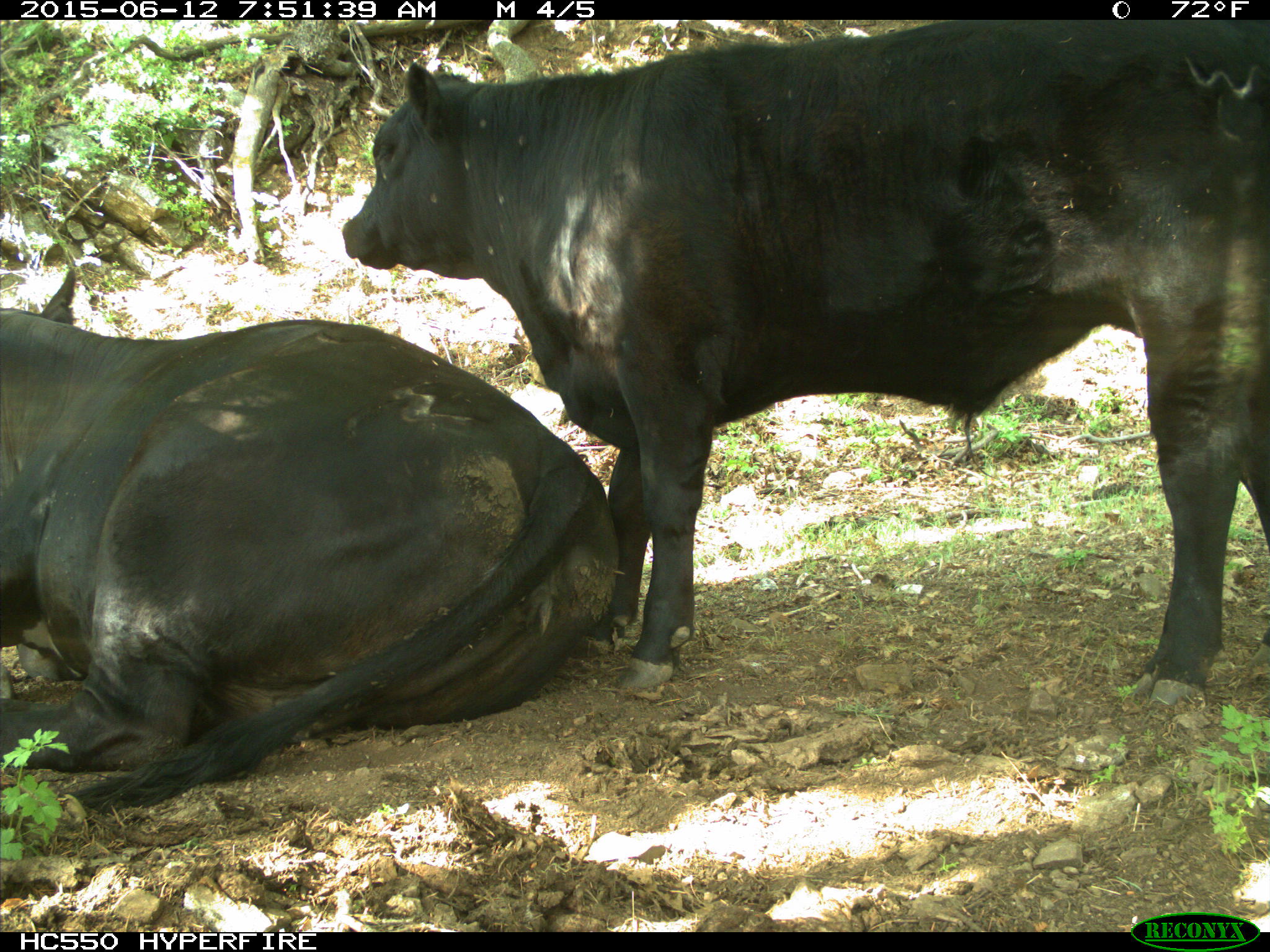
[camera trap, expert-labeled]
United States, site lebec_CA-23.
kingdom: Animalia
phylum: Chordata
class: Mammalia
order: Artiodactyla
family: Bovidae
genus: Bos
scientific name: Bos taurus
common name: domestic cow